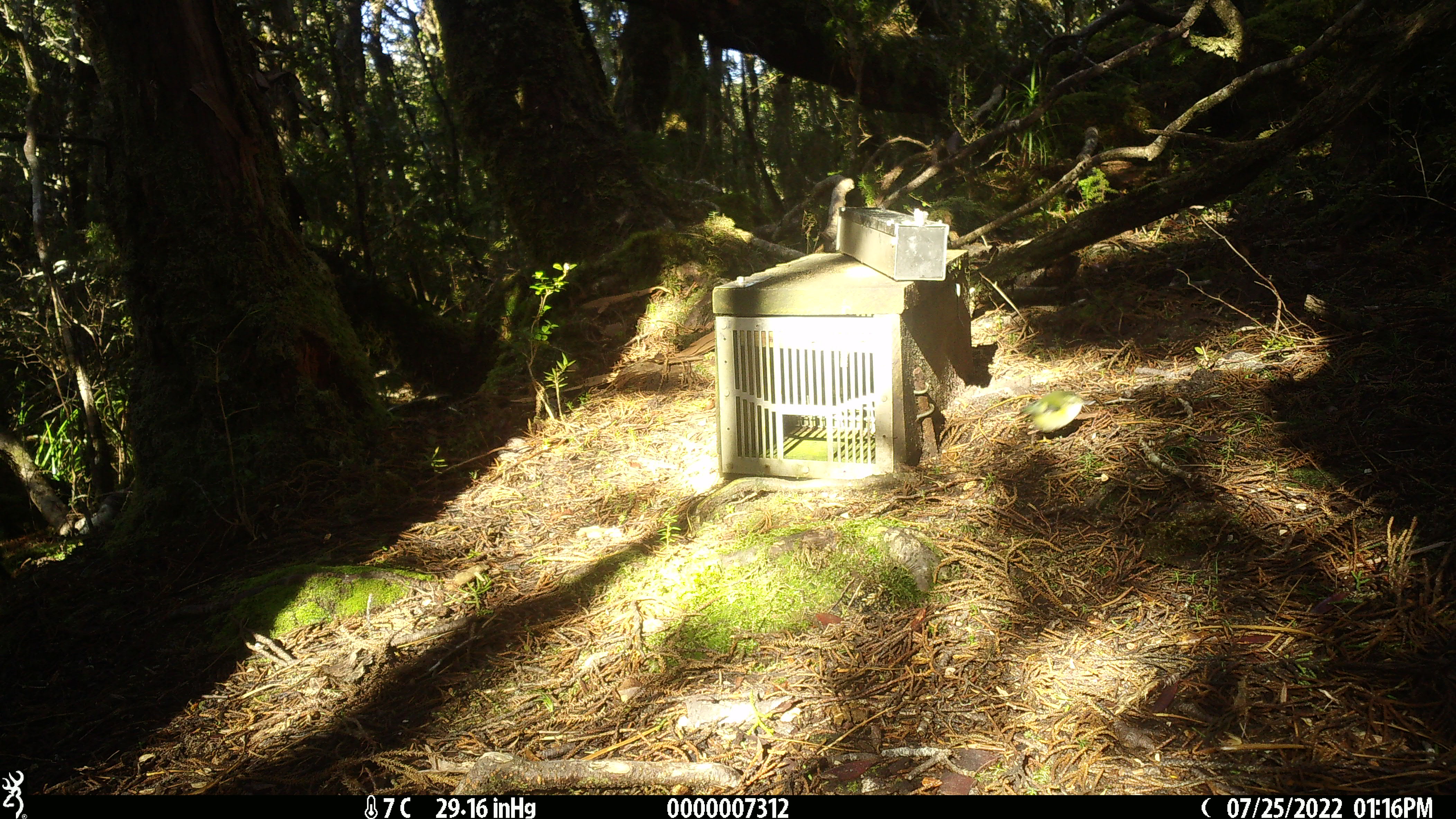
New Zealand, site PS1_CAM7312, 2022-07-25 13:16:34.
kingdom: Animalia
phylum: Chordata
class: Aves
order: Passeriformes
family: Acanthisittidae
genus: Acanthisitta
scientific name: Acanthisitta chloris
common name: rifleman